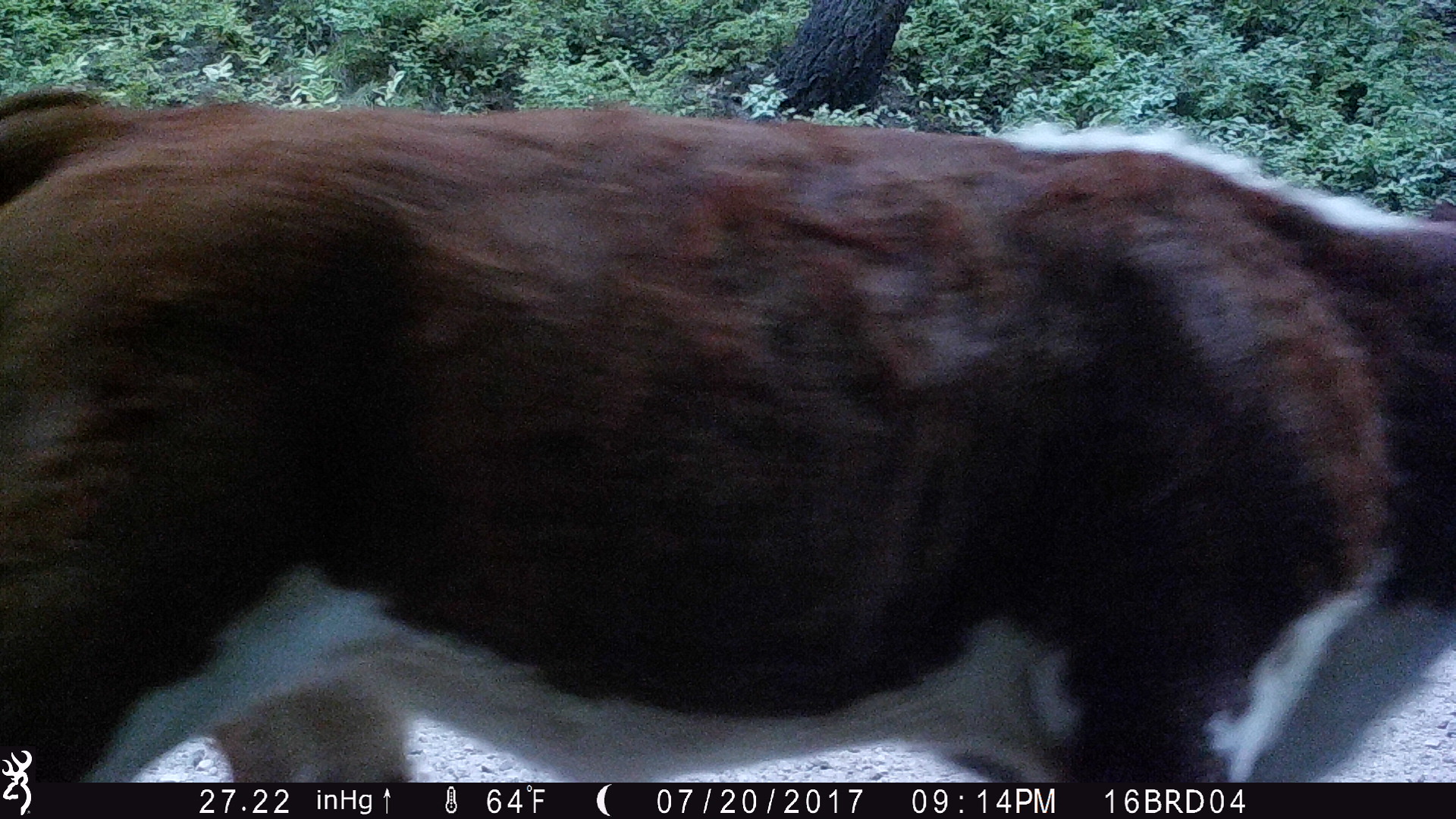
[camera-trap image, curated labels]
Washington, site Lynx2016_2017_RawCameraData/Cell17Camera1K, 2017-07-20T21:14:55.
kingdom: Animalia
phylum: Chordata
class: Mammalia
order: Artiodactyla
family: Bovidae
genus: Bos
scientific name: Bos taurus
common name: domestic cattle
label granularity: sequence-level